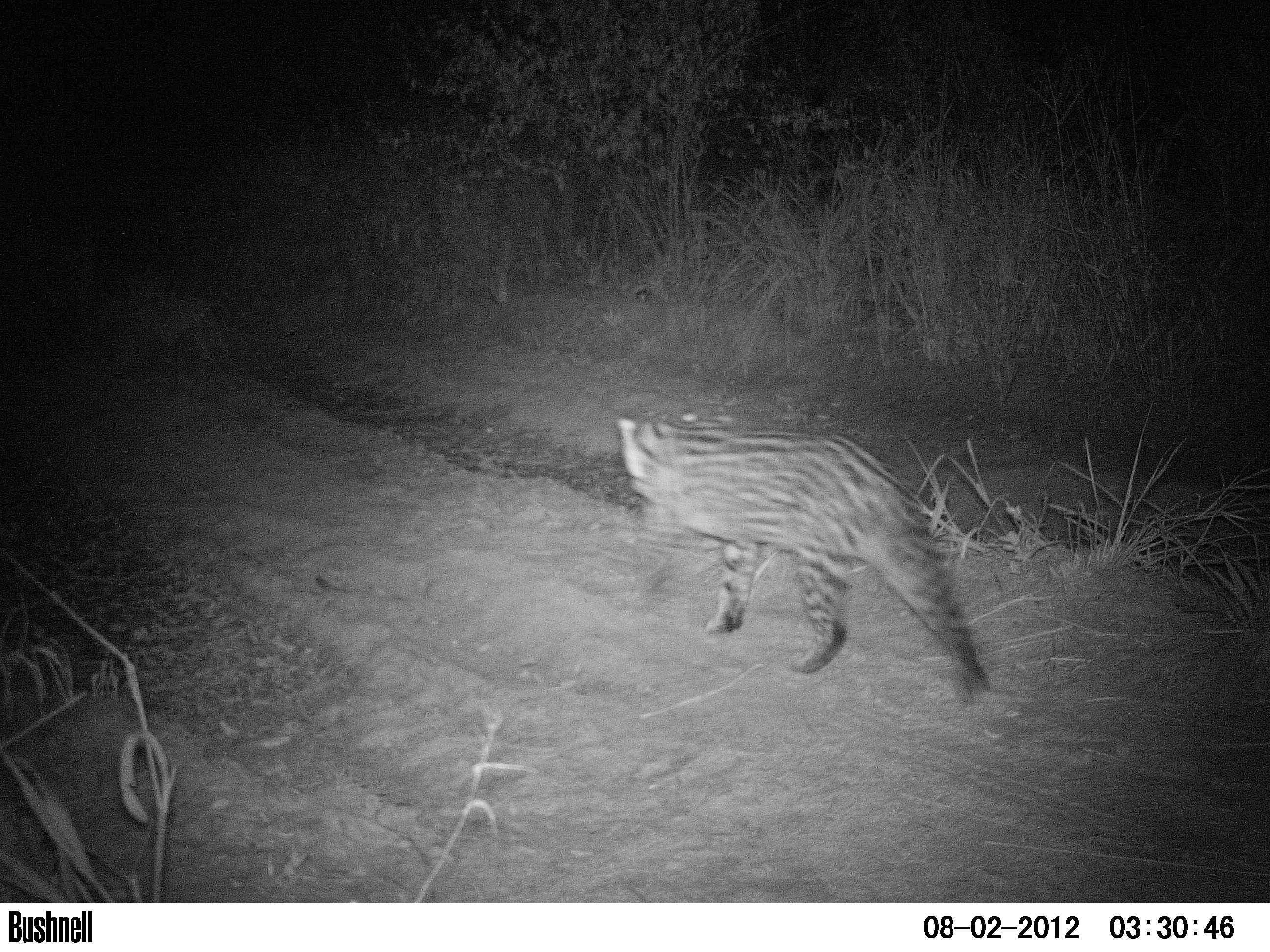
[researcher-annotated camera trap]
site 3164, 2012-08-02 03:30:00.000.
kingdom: Animalia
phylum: Chordata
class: Mammalia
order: Carnivora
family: Felidae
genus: Leopardus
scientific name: Leopardus pardalis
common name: ocelot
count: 1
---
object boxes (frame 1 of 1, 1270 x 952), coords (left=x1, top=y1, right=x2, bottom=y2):
leopardus pardalis: (left=615, top=414, right=989, bottom=700)